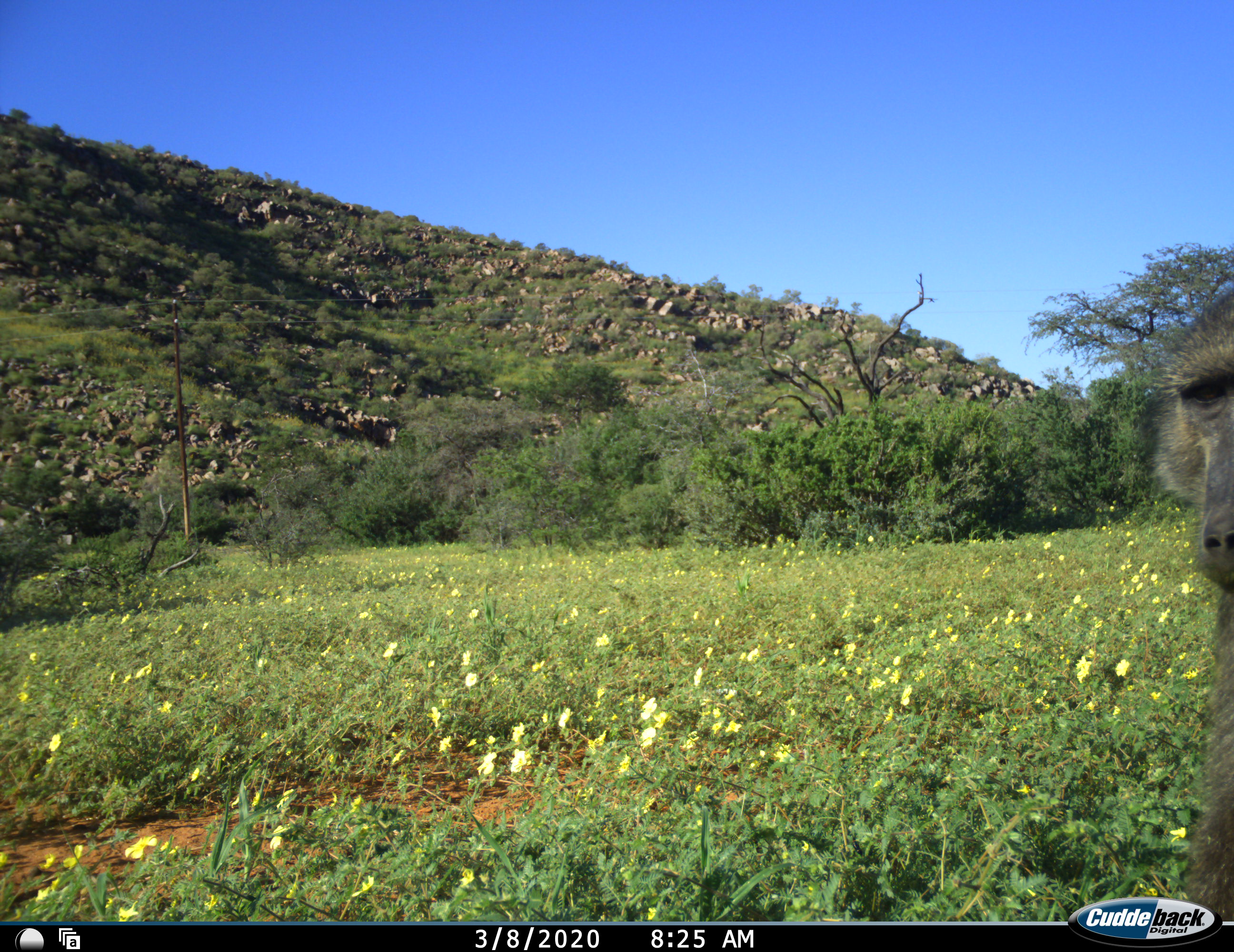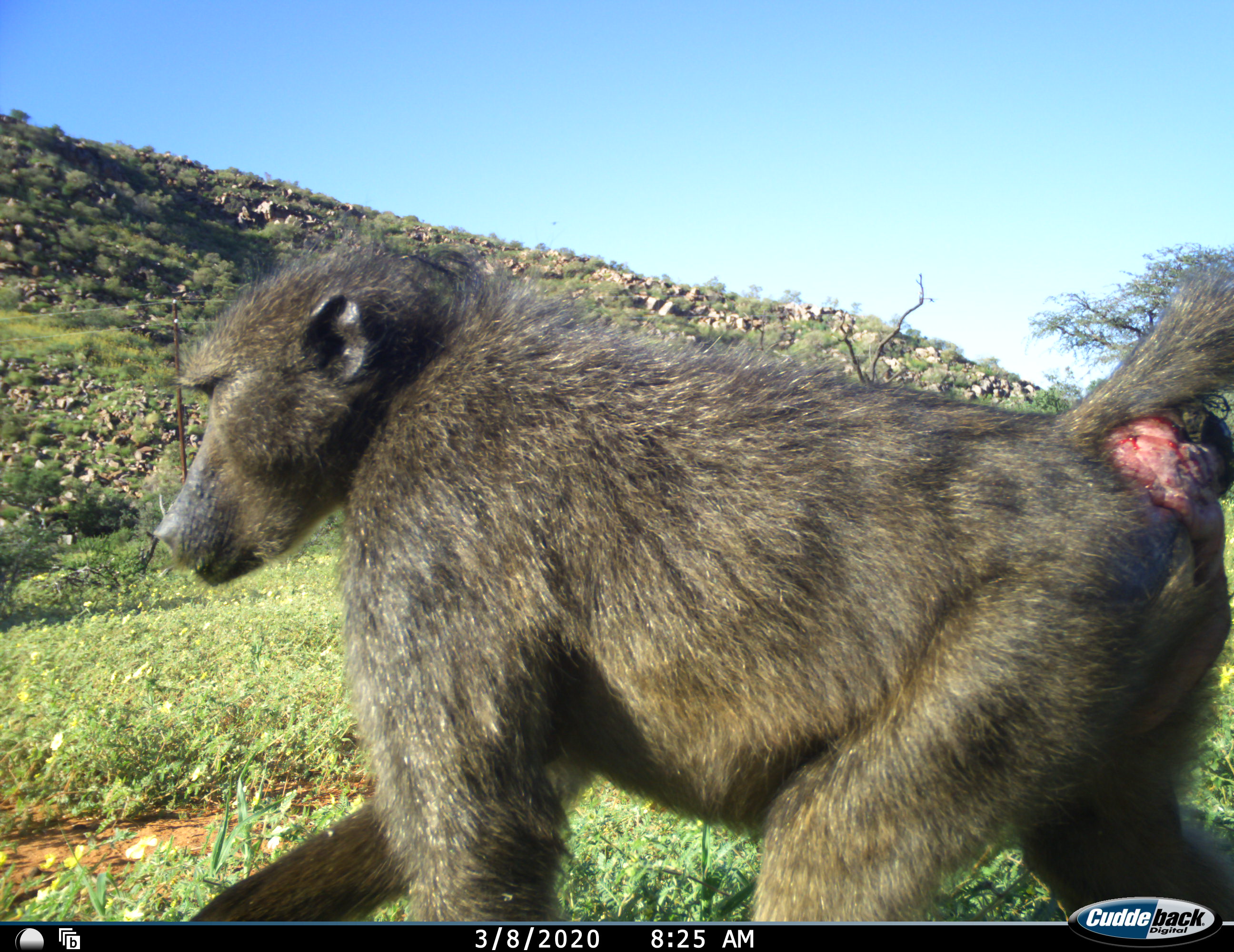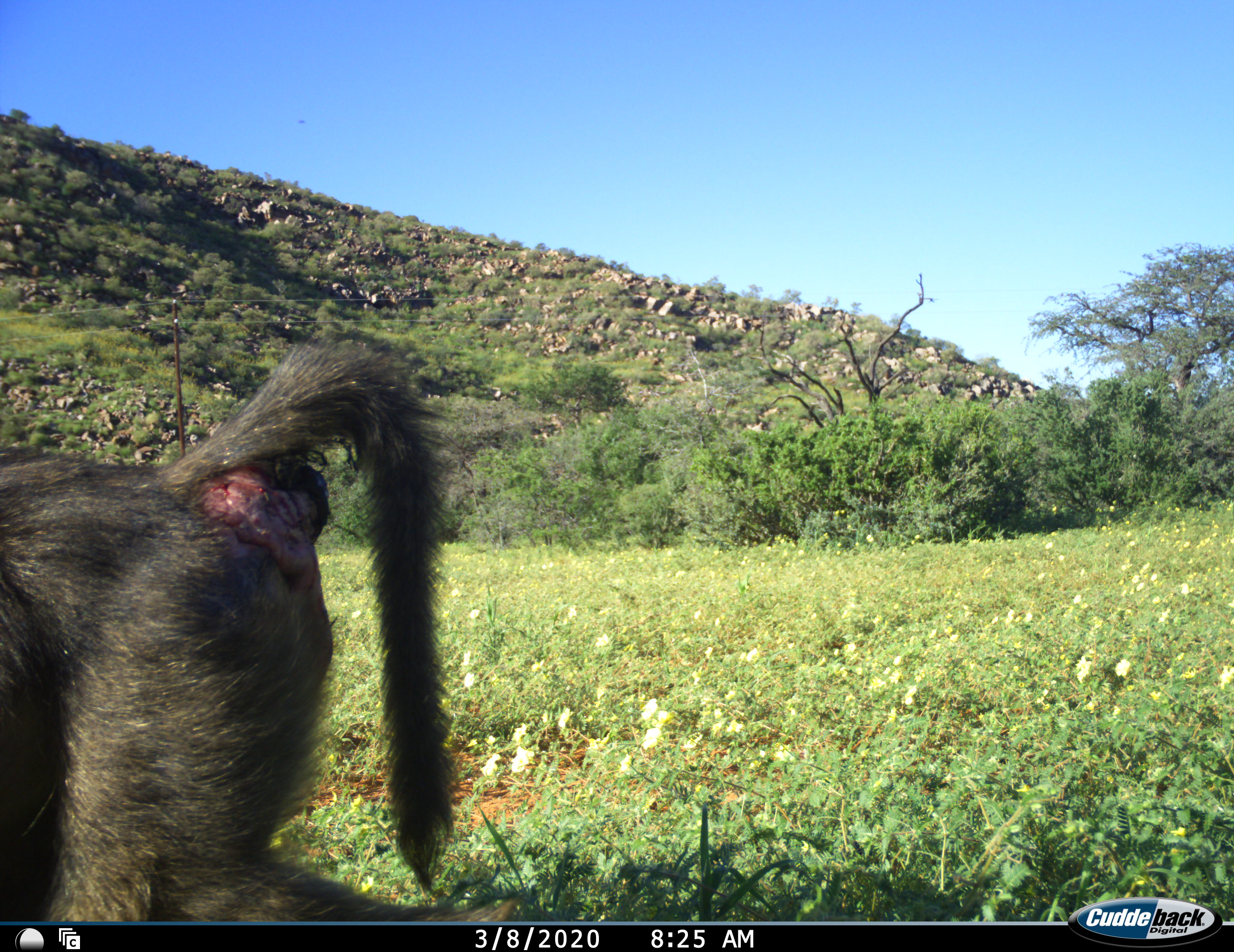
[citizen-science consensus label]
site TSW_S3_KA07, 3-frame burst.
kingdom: Animalia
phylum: Chordata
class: Mammalia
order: Primates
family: Cercopithecidae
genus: Papio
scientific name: Papio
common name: baboon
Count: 1.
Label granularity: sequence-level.